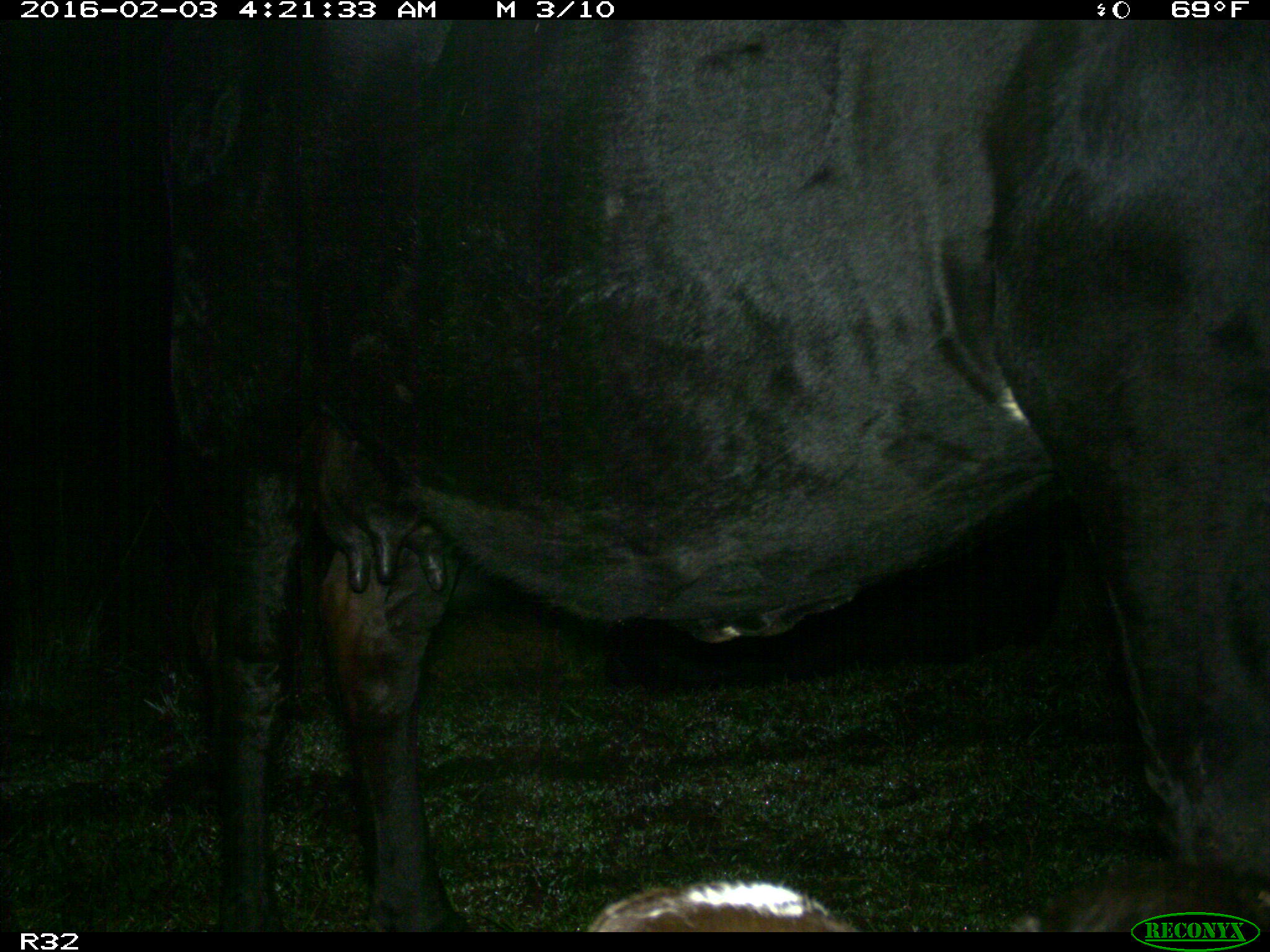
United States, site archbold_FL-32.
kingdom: Animalia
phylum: Chordata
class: Mammalia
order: Artiodactyla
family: Bovidae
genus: Bos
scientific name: Bos taurus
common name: domestic cow